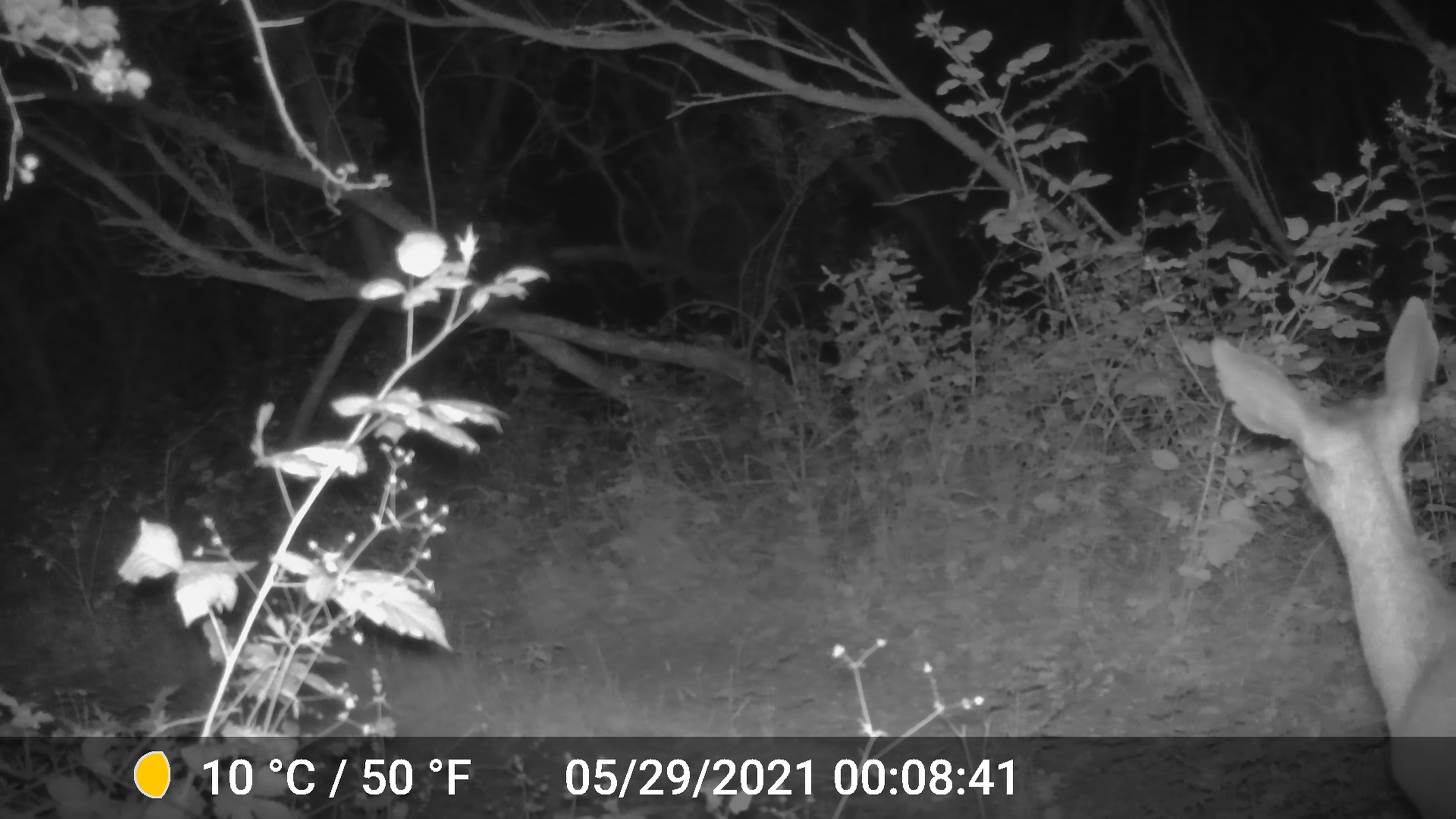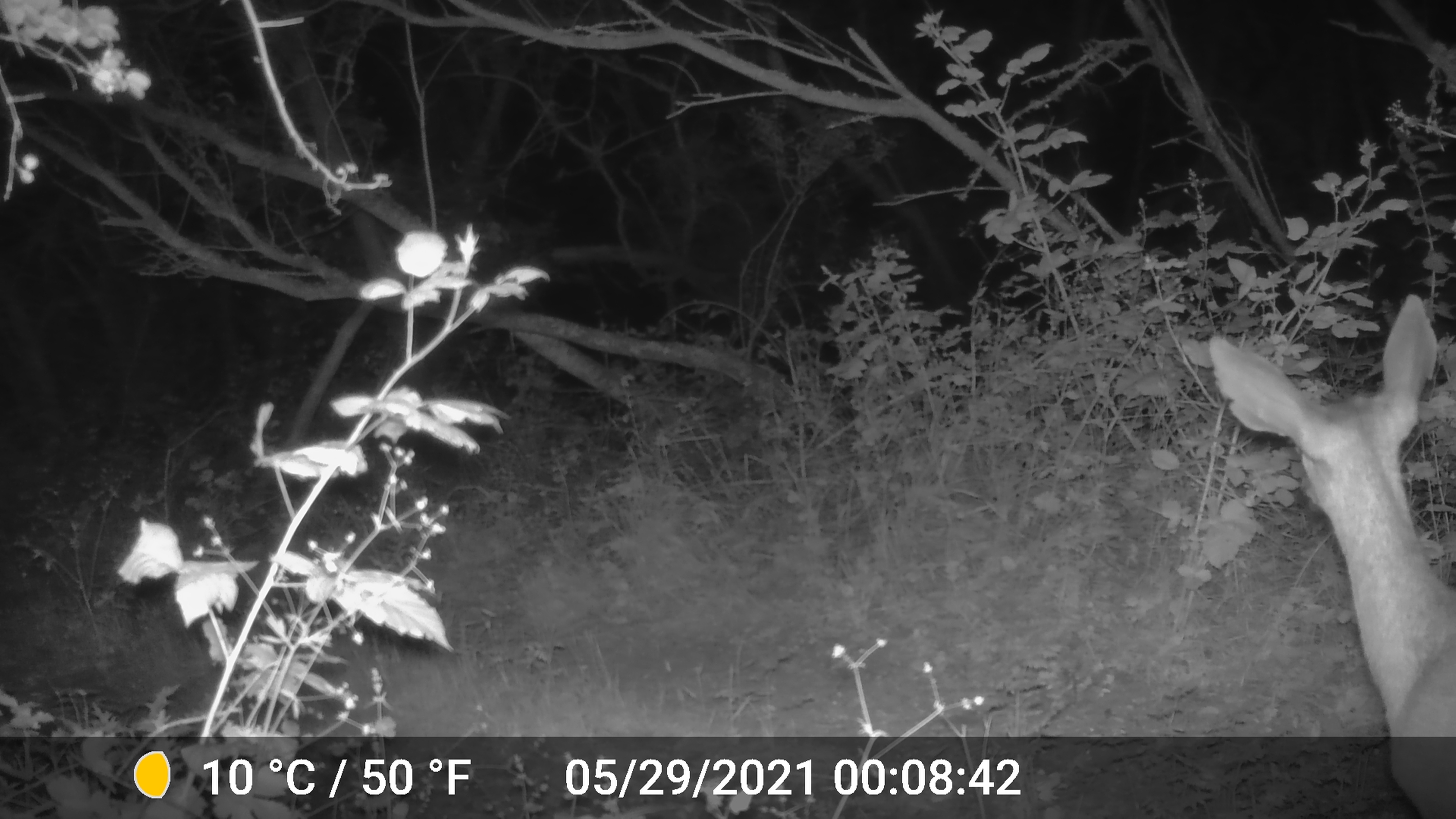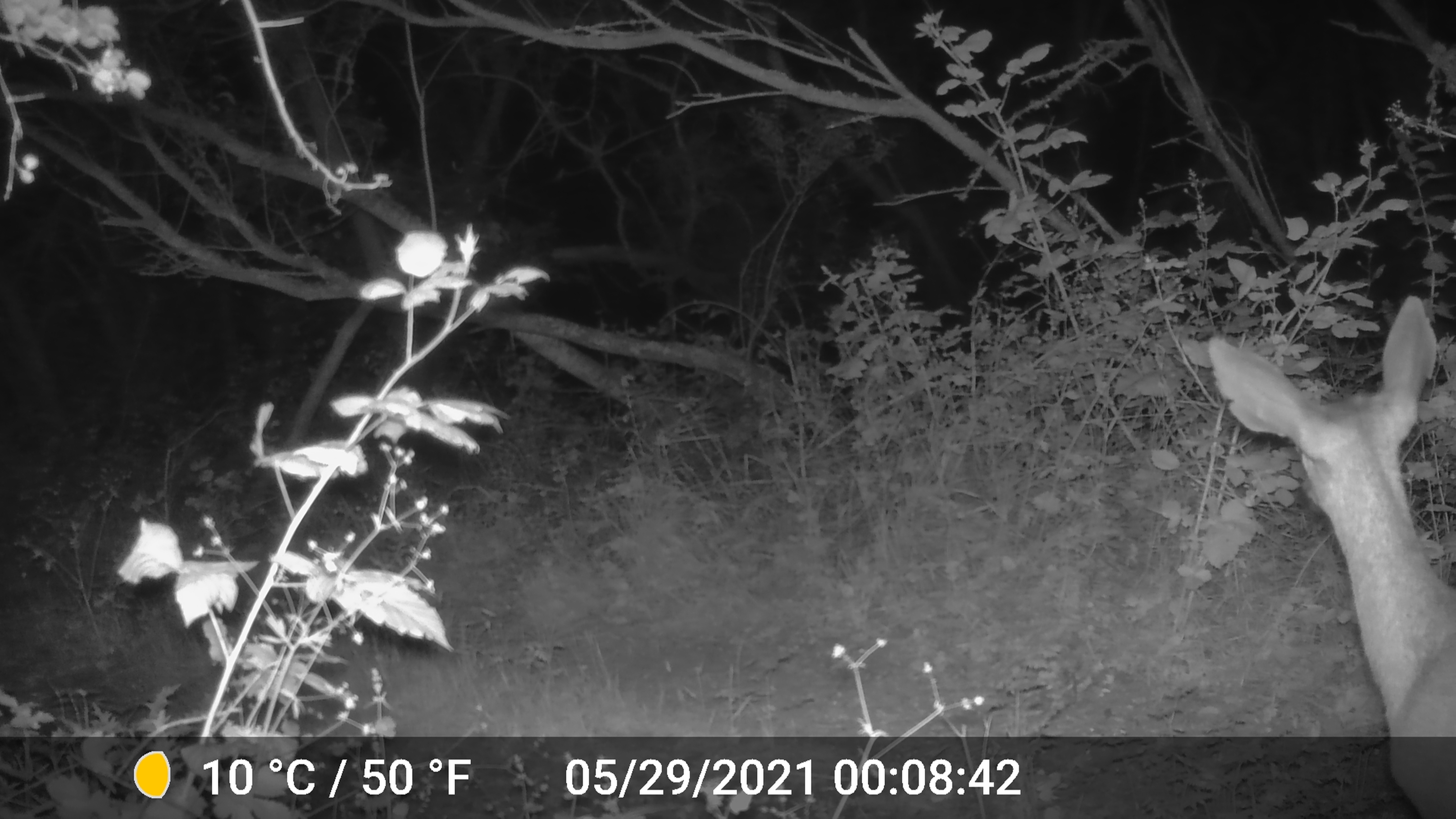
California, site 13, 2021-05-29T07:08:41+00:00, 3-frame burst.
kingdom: Animalia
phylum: Chordata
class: Mammalia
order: Artiodactyla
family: Cervidae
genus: Odocoileus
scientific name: Odocoileus hemionus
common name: mule deer